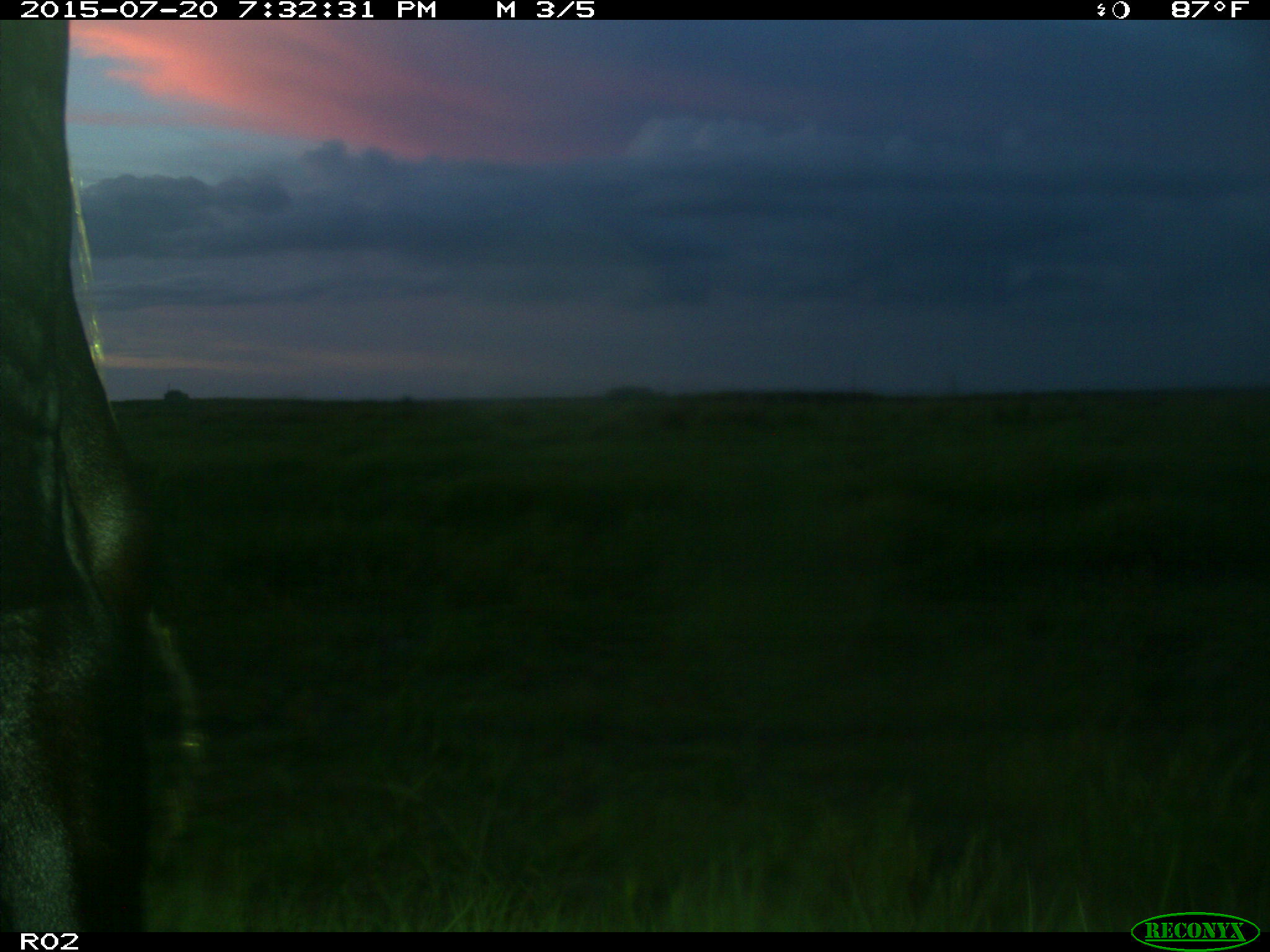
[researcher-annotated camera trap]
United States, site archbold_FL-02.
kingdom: Animalia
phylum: Chordata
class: Mammalia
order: Artiodactyla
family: Bovidae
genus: Bos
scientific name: Bos taurus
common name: domestic cow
Bos taurus (domestic cow).